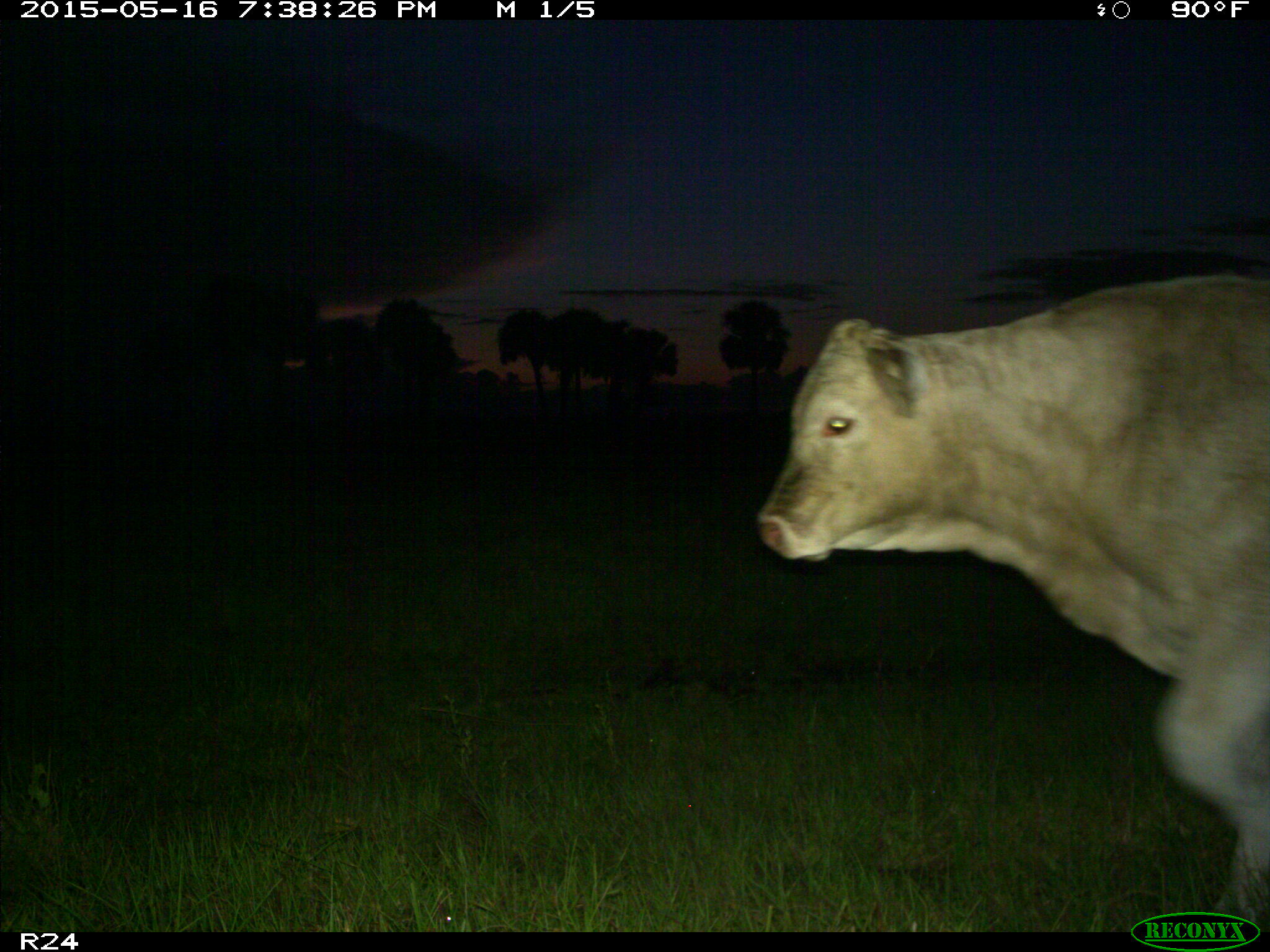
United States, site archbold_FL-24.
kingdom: Animalia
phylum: Chordata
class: Mammalia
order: Artiodactyla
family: Bovidae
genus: Bos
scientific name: Bos taurus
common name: domestic cow